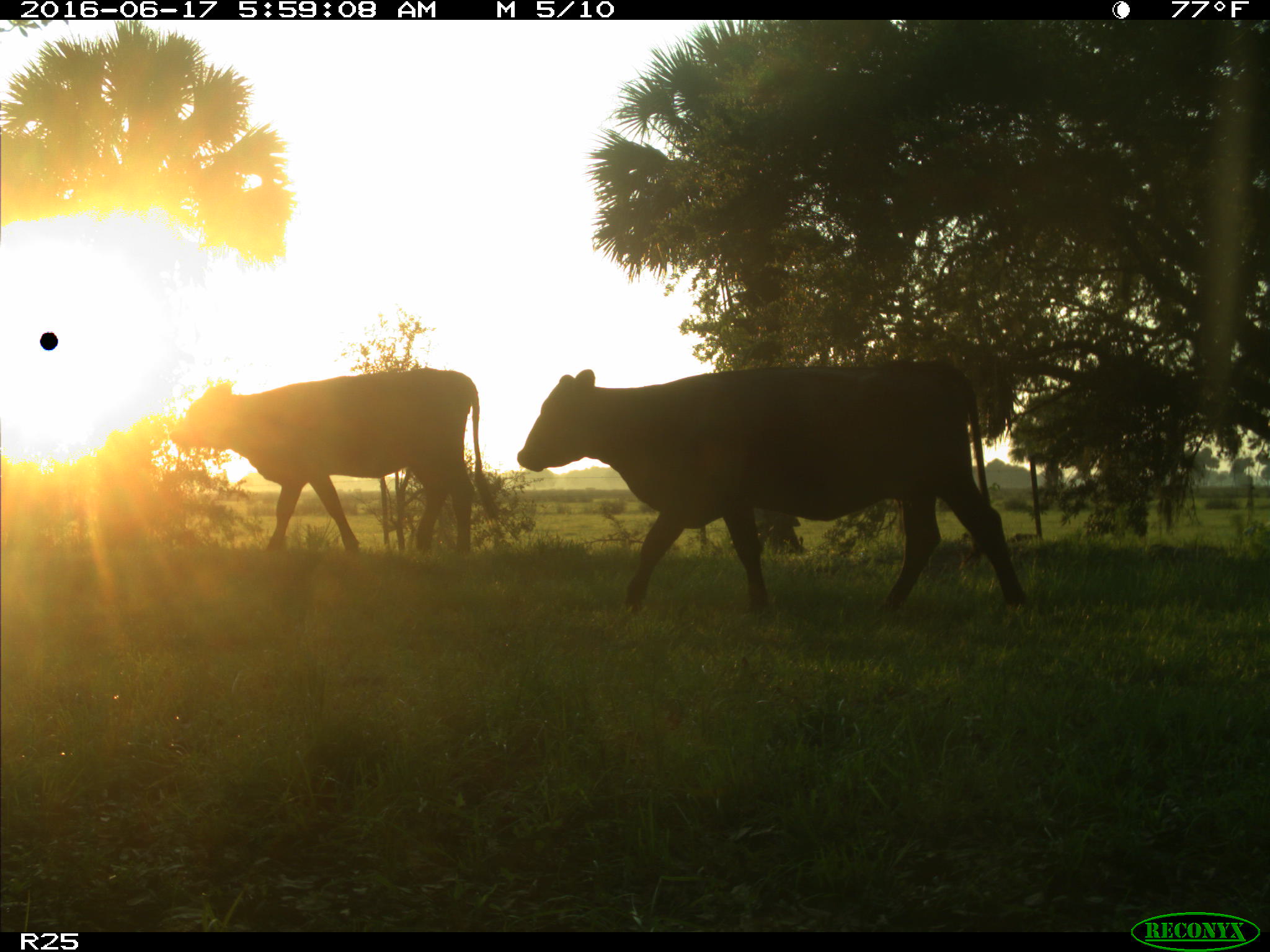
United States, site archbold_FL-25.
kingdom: Animalia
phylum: Chordata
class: Mammalia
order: Artiodactyla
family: Bovidae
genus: Bos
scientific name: Bos taurus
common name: domestic cow